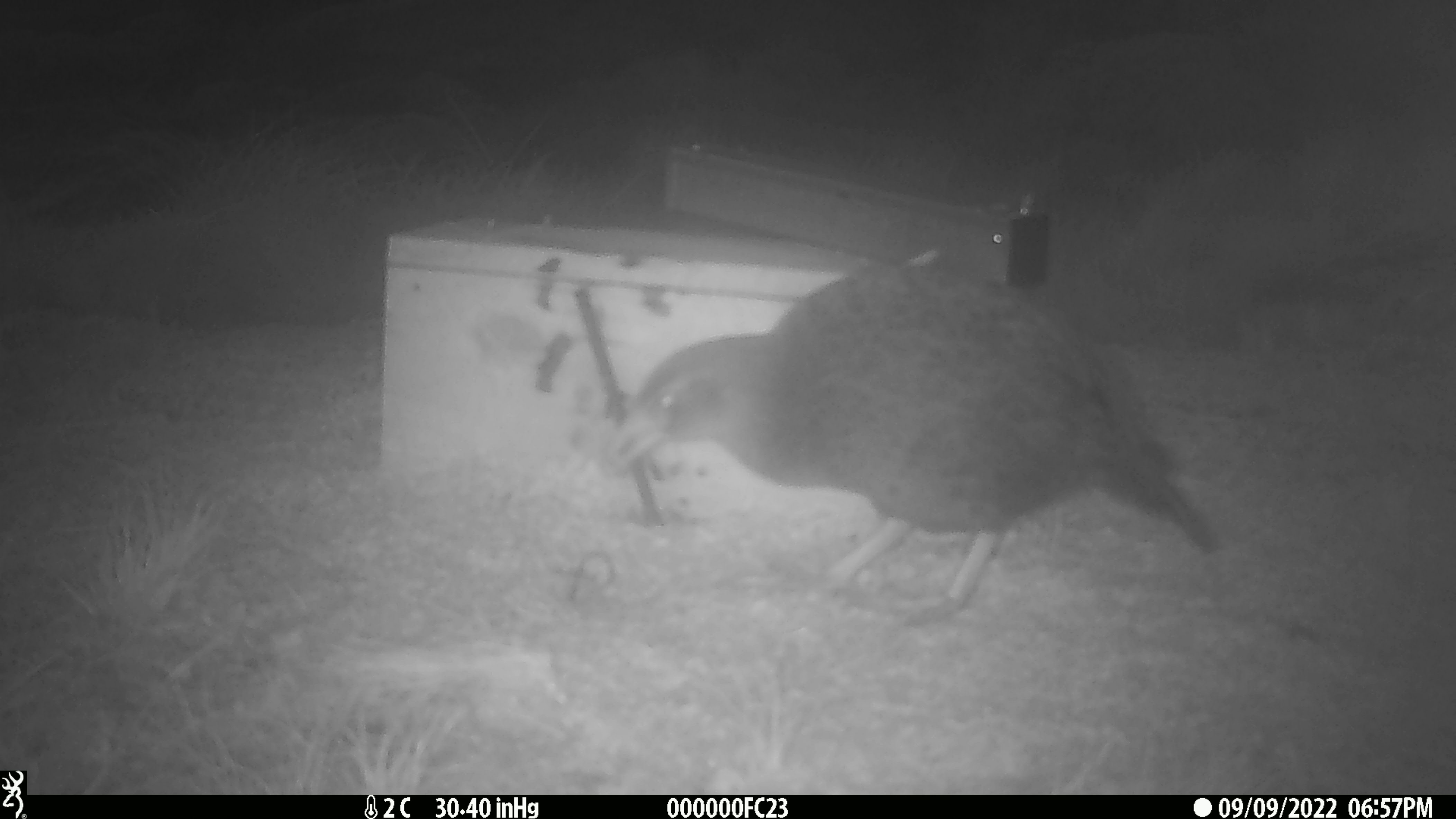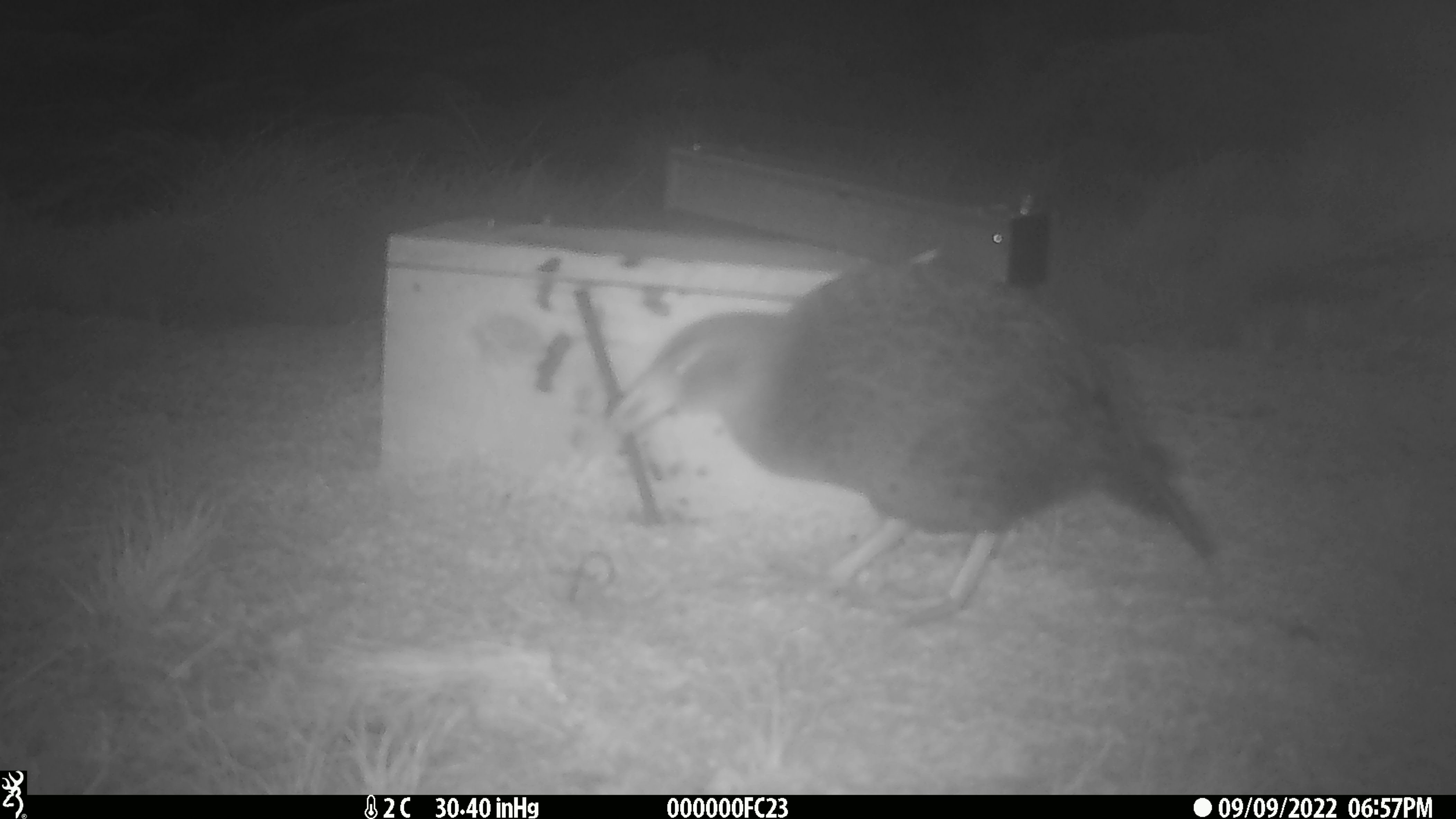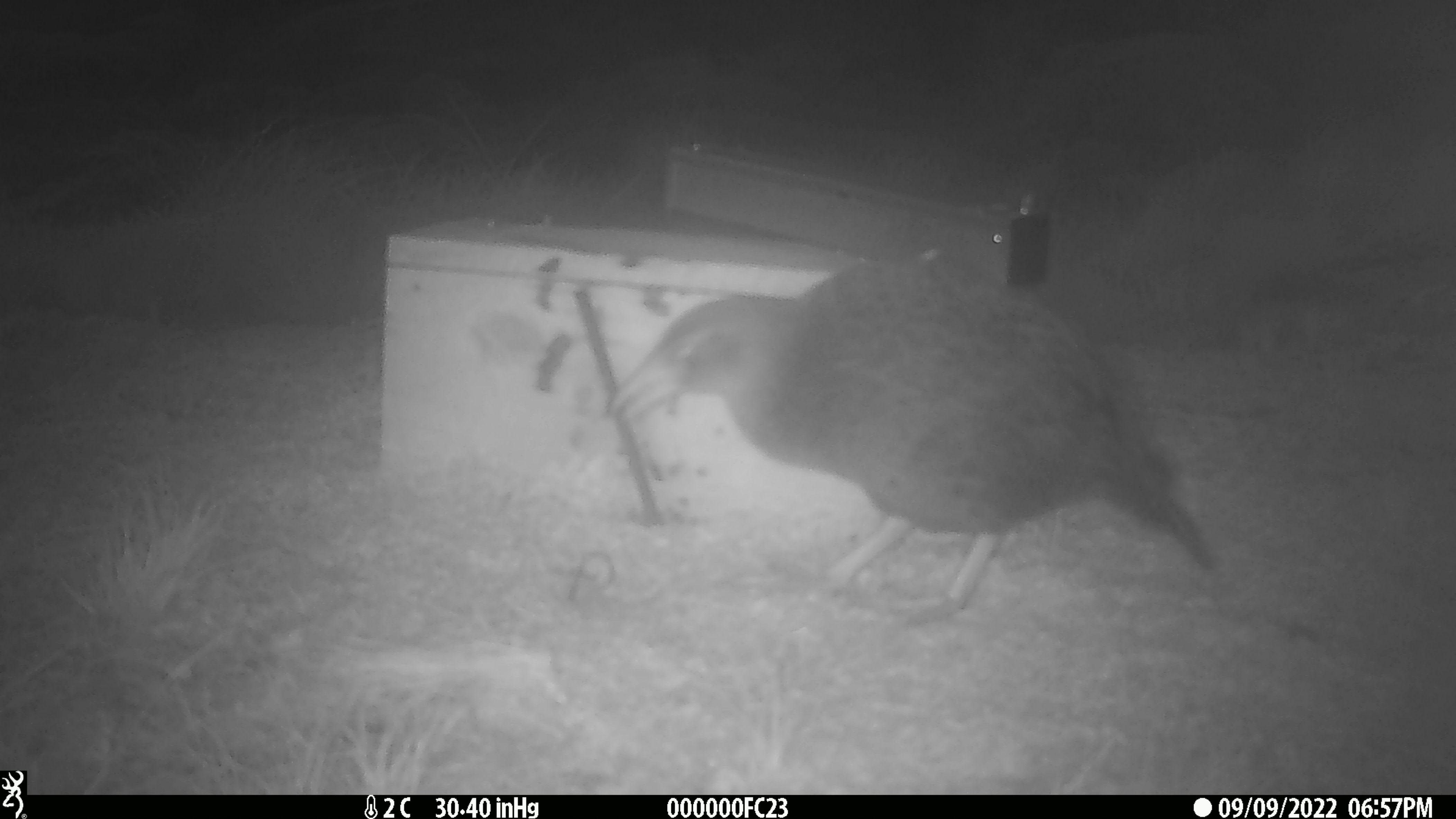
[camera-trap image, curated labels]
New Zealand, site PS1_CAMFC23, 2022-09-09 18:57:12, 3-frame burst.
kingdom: Animalia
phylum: Chordata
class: Aves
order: Gruiformes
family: Rallidae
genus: Gallirallus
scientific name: Gallirallus australis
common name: weka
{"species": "weka (Gallirallus australis)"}